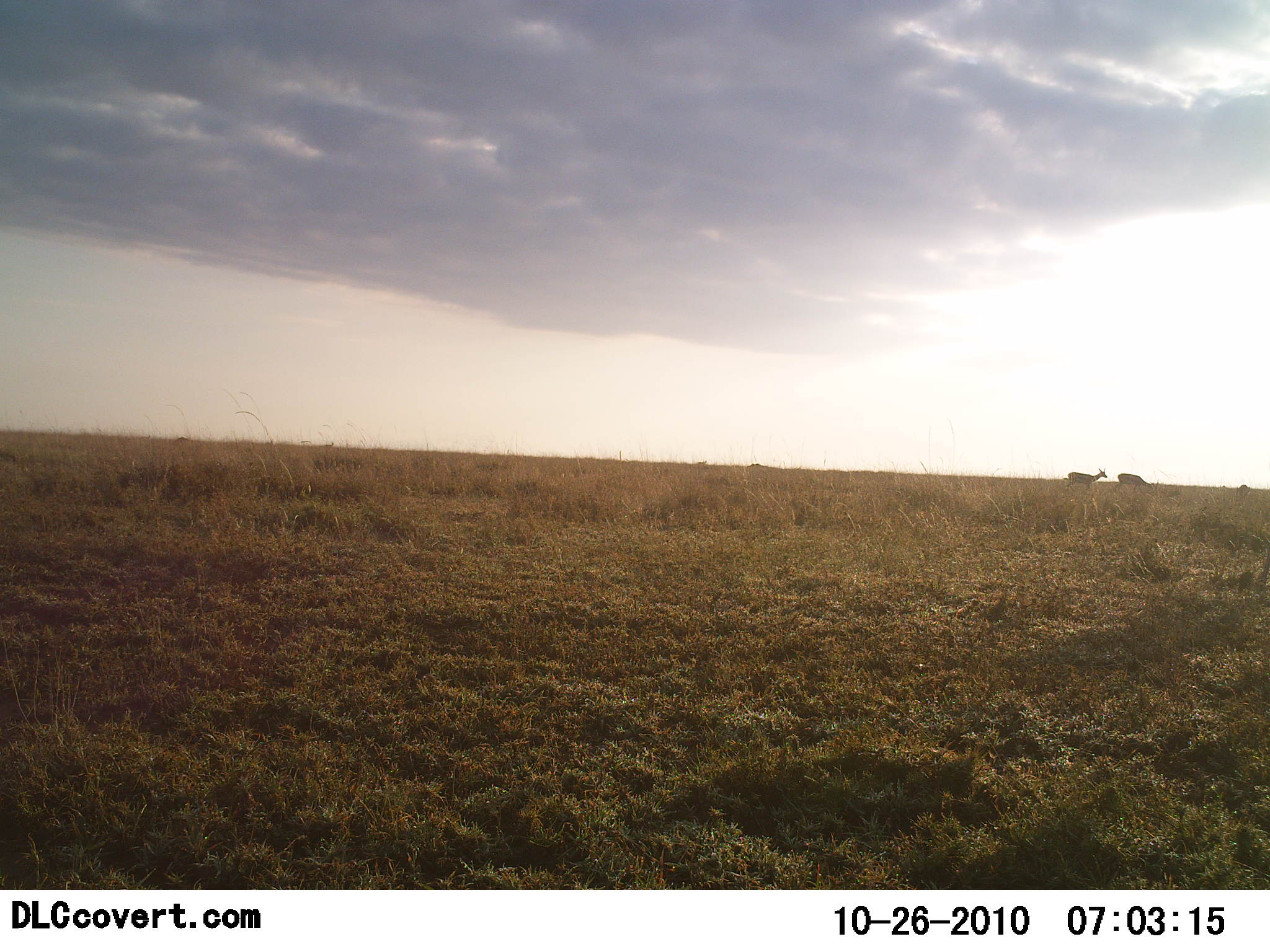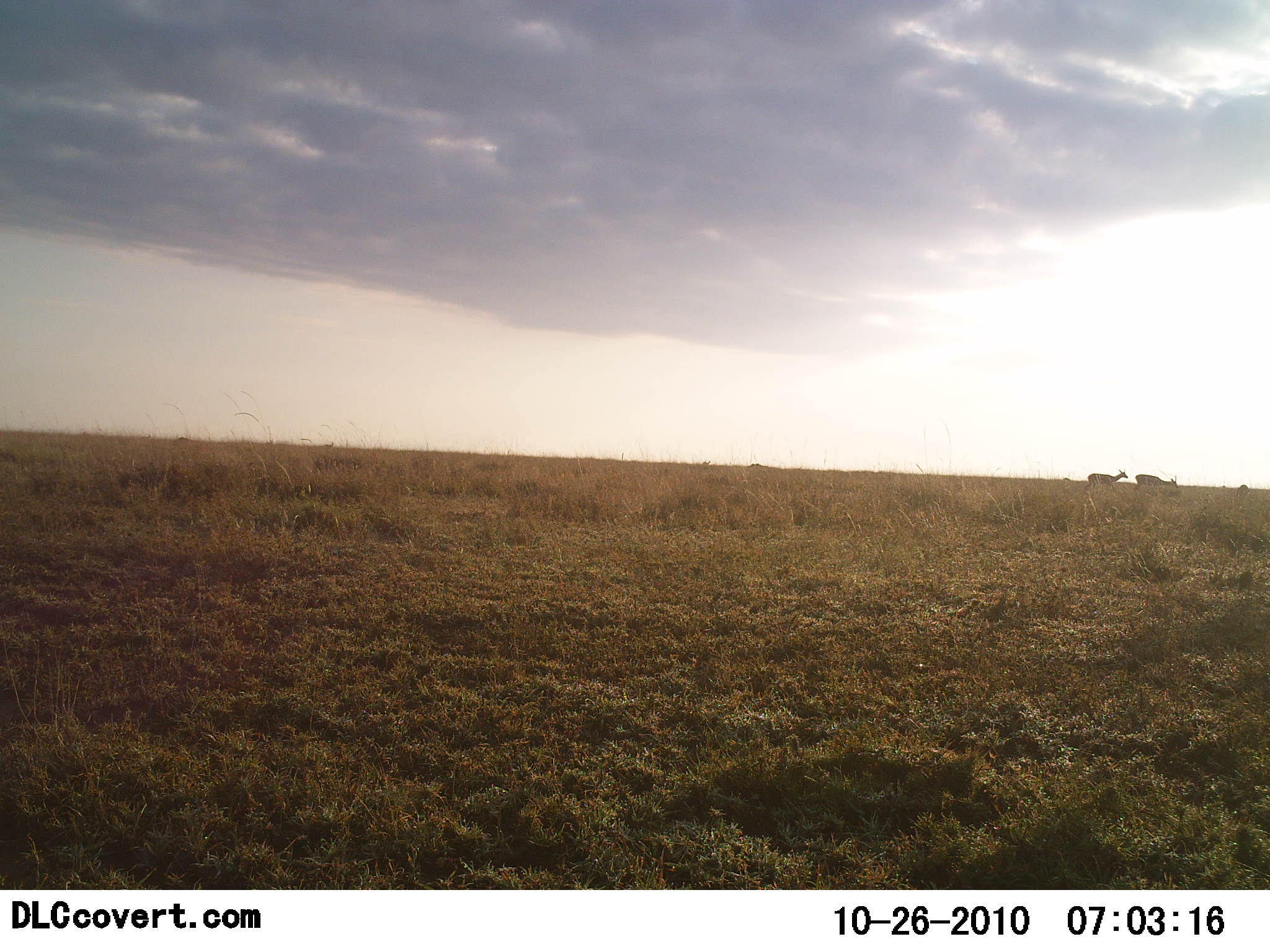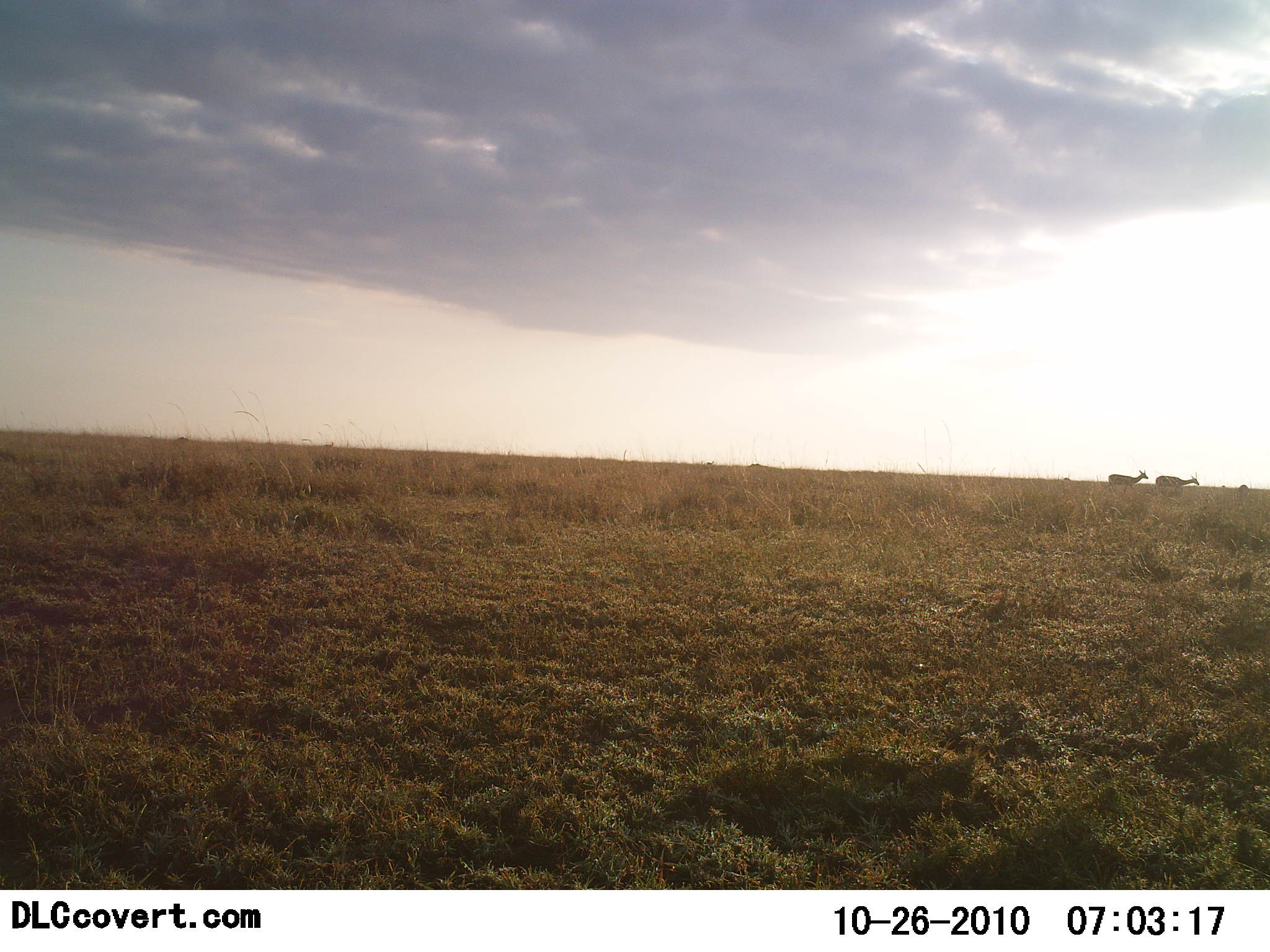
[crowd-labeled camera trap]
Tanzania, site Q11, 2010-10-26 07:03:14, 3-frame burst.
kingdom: Animalia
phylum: Chordata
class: Mammalia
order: Artiodactyla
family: Bovidae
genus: Nanger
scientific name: Nanger granti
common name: grant's gazelle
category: gazellegrants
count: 2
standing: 20%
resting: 0%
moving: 80%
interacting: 0%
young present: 0%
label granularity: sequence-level